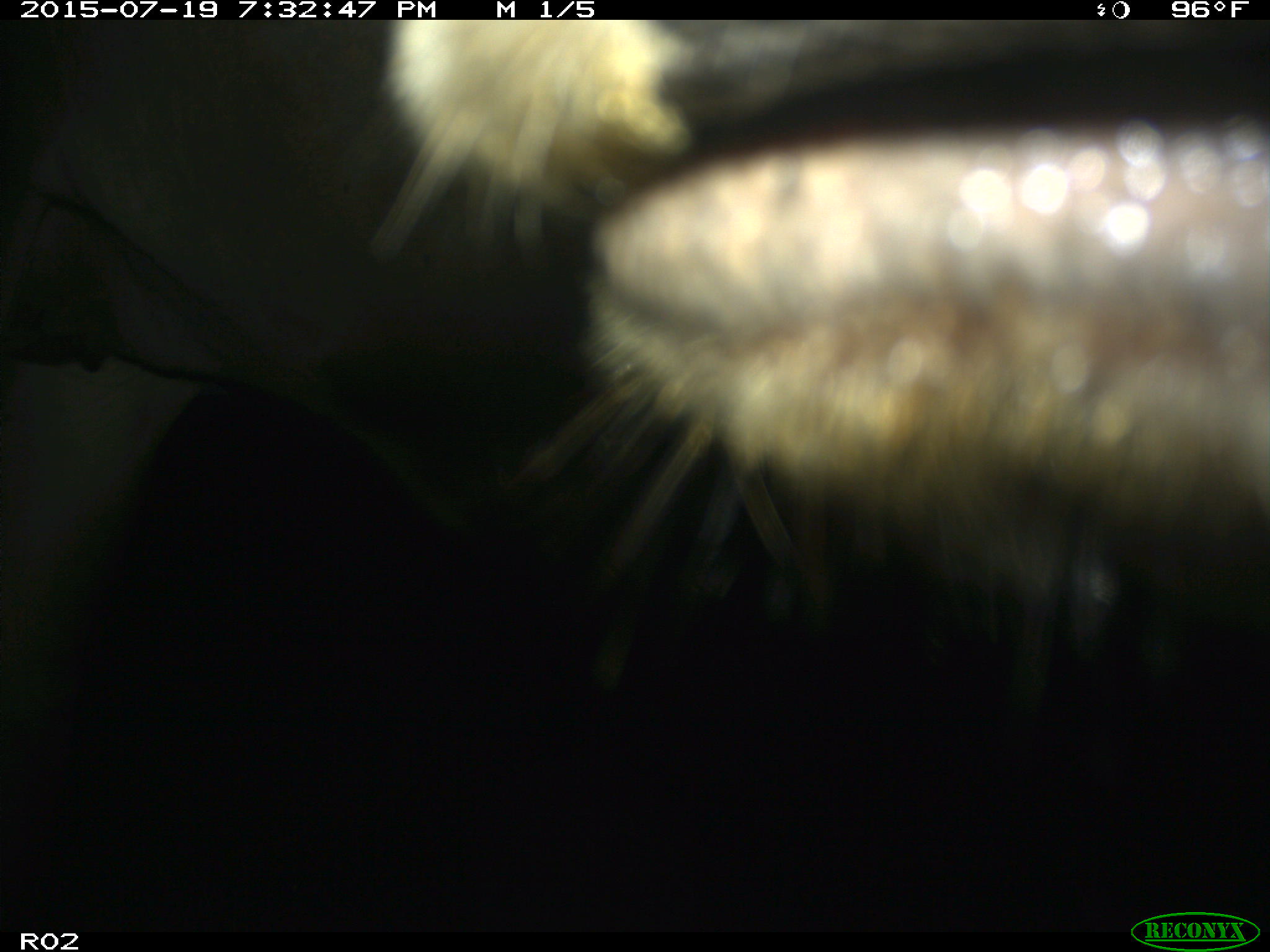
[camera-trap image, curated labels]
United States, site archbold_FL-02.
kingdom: Animalia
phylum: Chordata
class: Mammalia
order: Artiodactyla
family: Bovidae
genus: Bos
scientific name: Bos taurus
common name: domestic cow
Bos taurus (domestic cow).